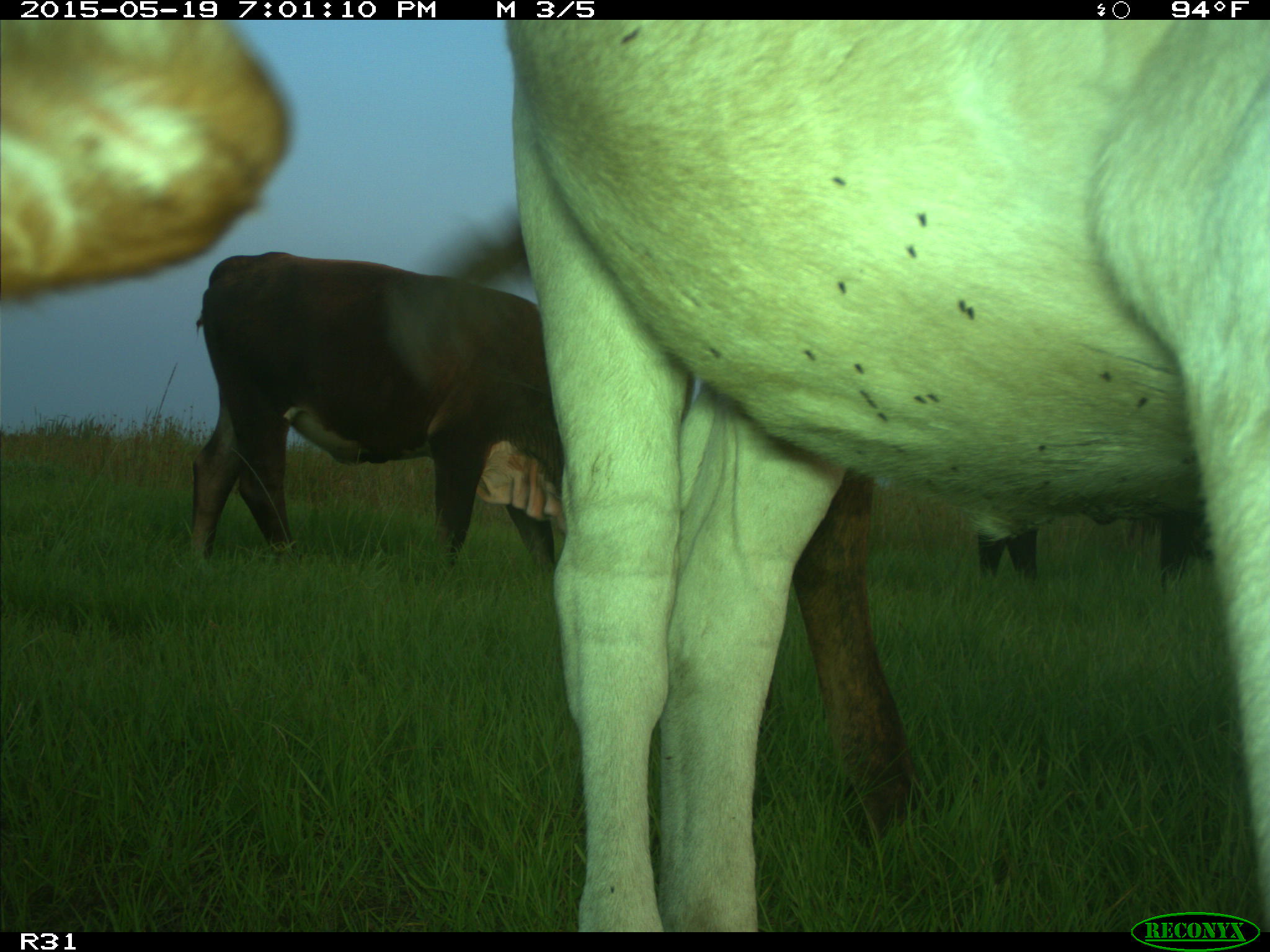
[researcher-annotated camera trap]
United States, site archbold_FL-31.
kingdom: Animalia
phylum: Chordata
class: Mammalia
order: Artiodactyla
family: Bovidae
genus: Bos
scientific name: Bos taurus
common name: domestic cow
Bos taurus (domestic cow).